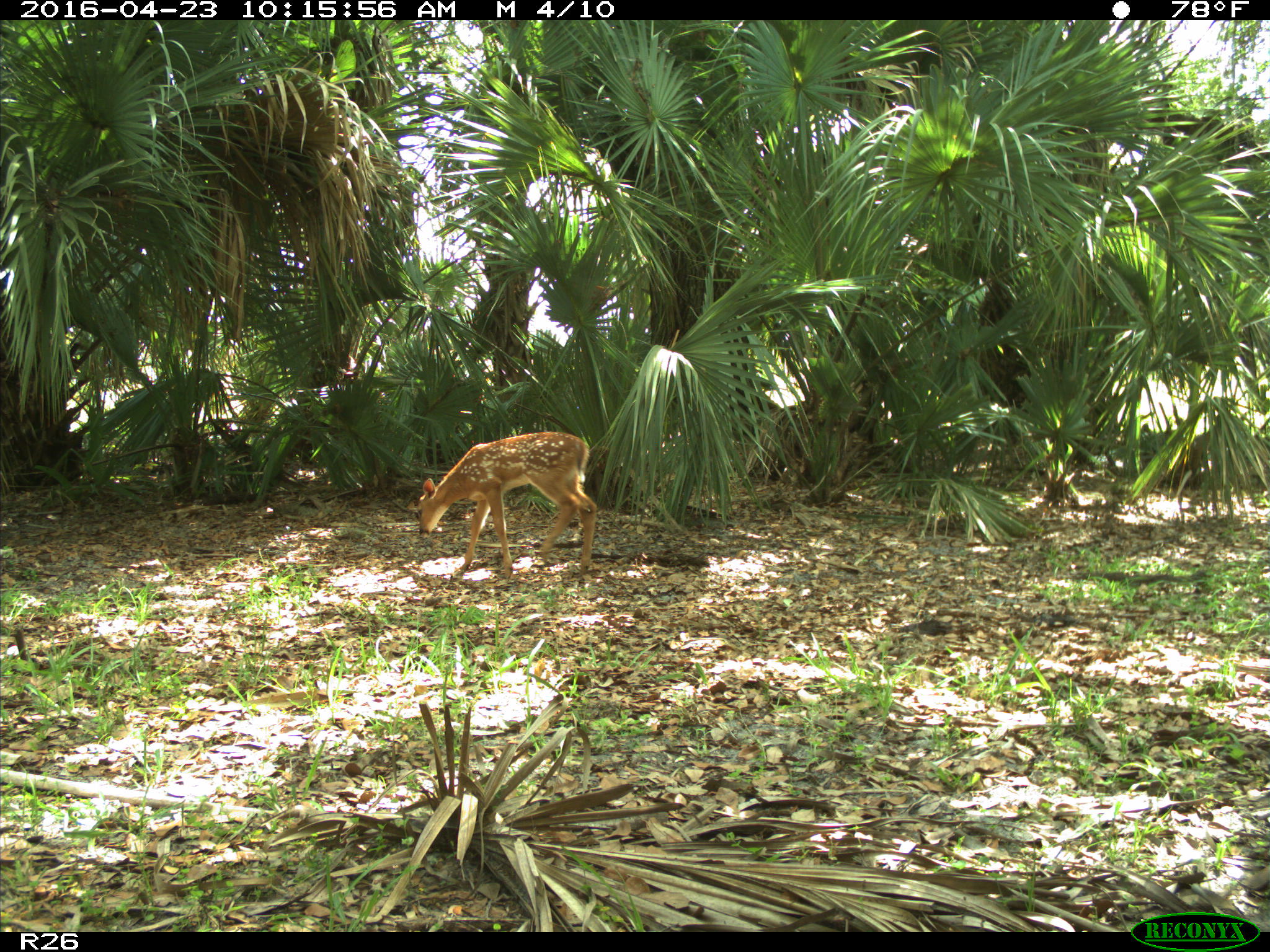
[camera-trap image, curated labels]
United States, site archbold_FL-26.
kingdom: Animalia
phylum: Chordata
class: Mammalia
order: Artiodactyla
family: Cervidae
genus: Odocoileus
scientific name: Odocoileus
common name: deer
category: unidentified deer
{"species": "unidentified deer (deer) (Odocoileus)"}